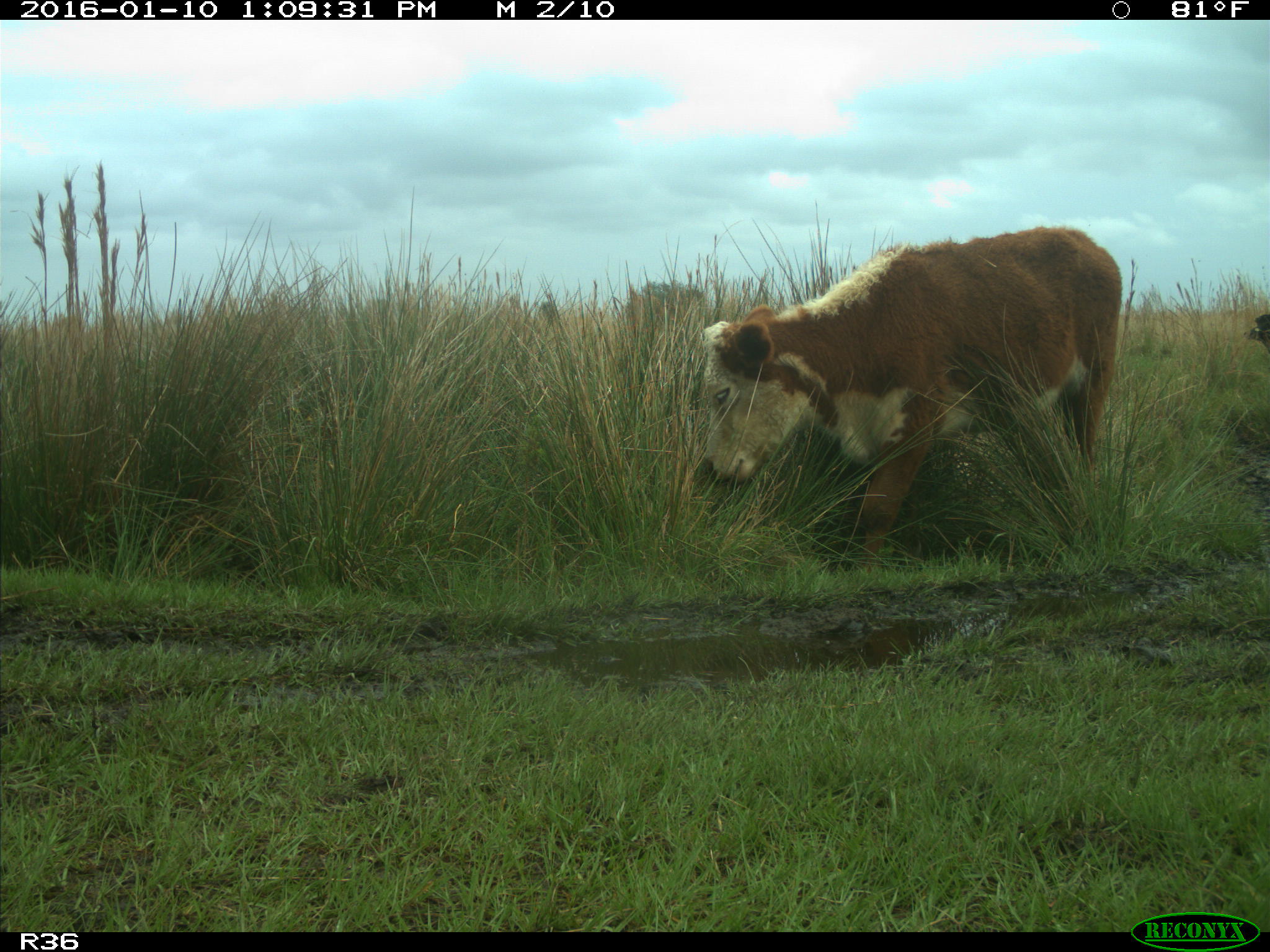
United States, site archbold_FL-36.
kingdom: Animalia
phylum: Chordata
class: Mammalia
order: Artiodactyla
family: Bovidae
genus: Bos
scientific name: Bos taurus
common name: domestic cow